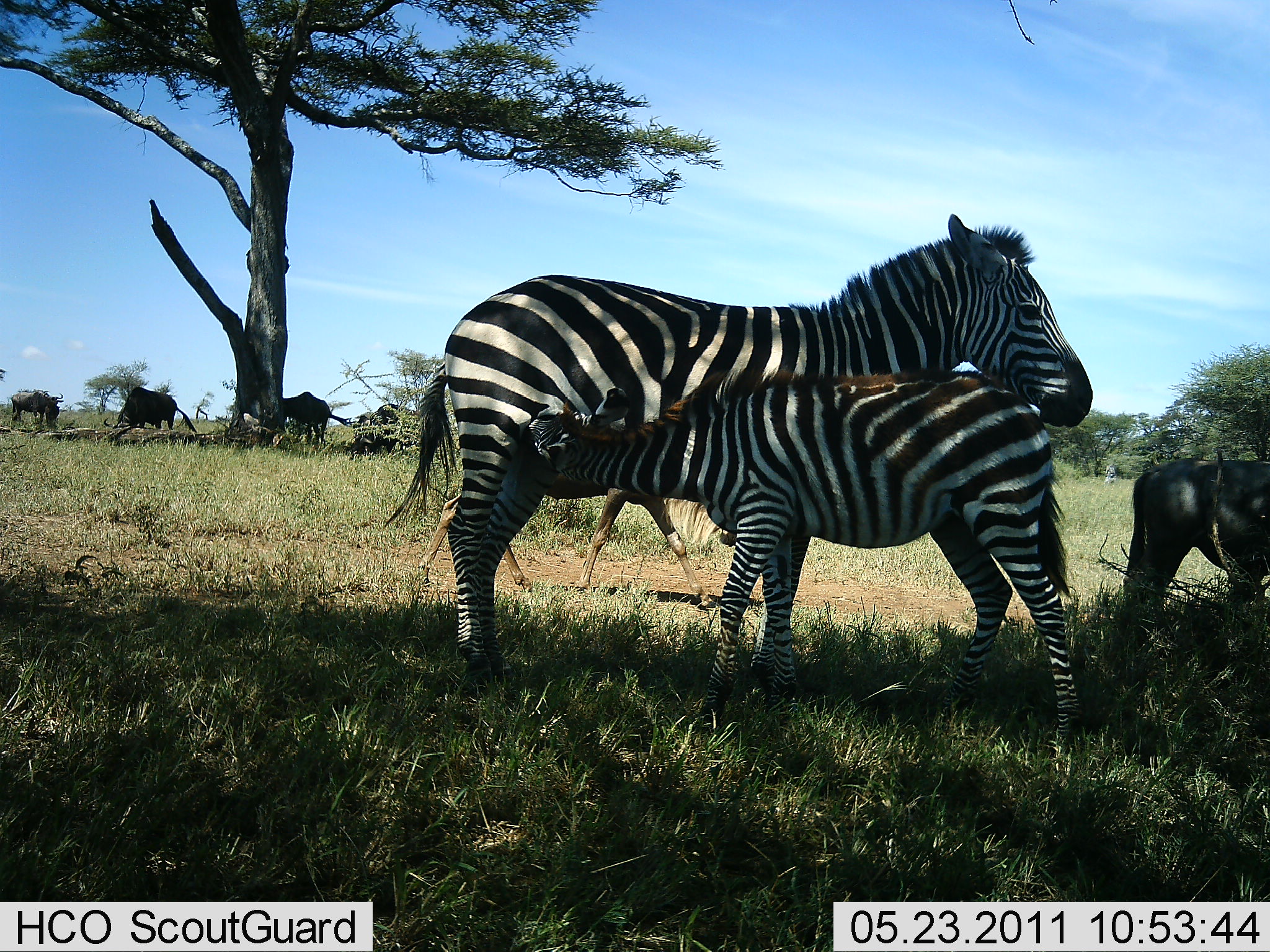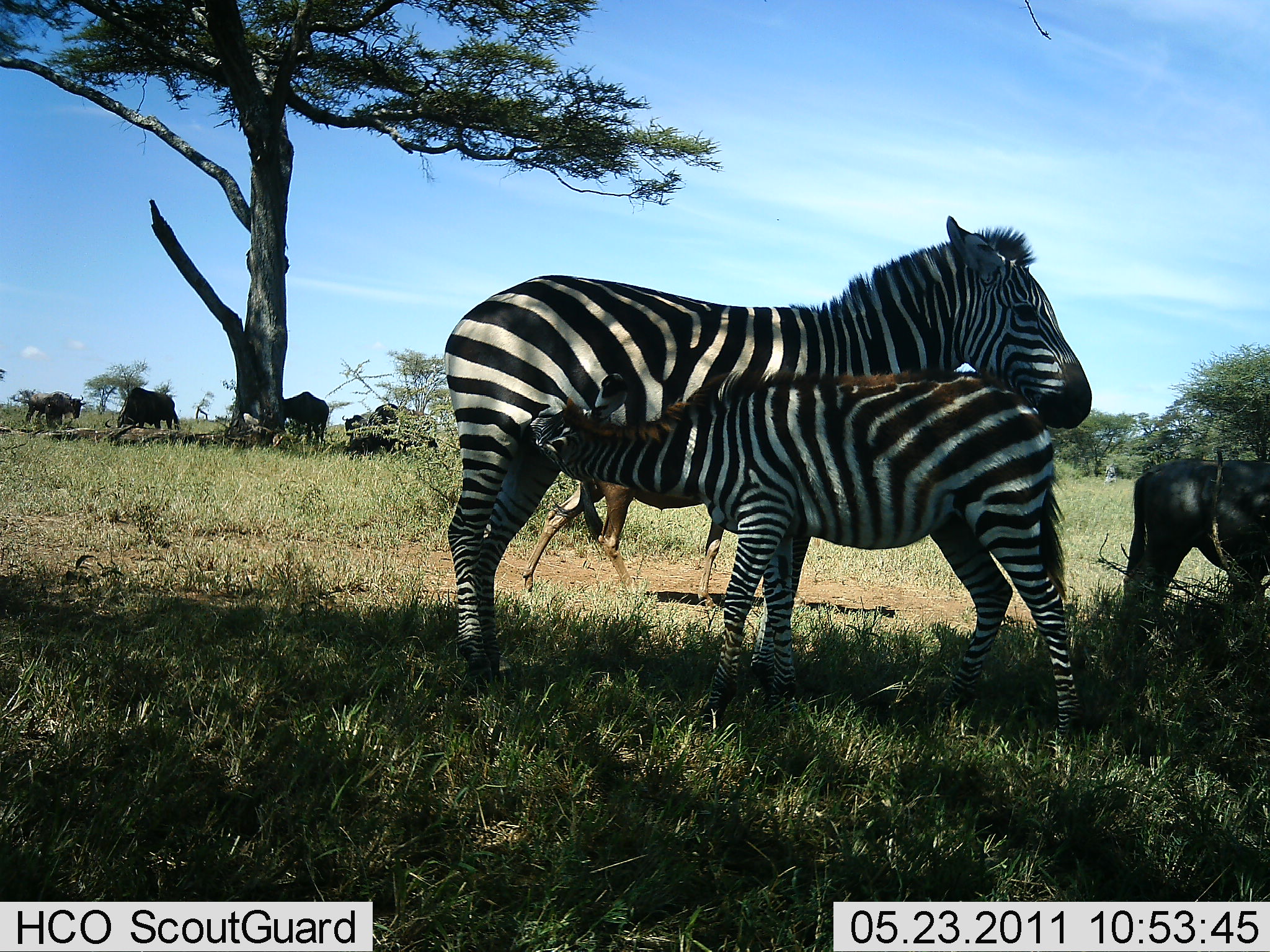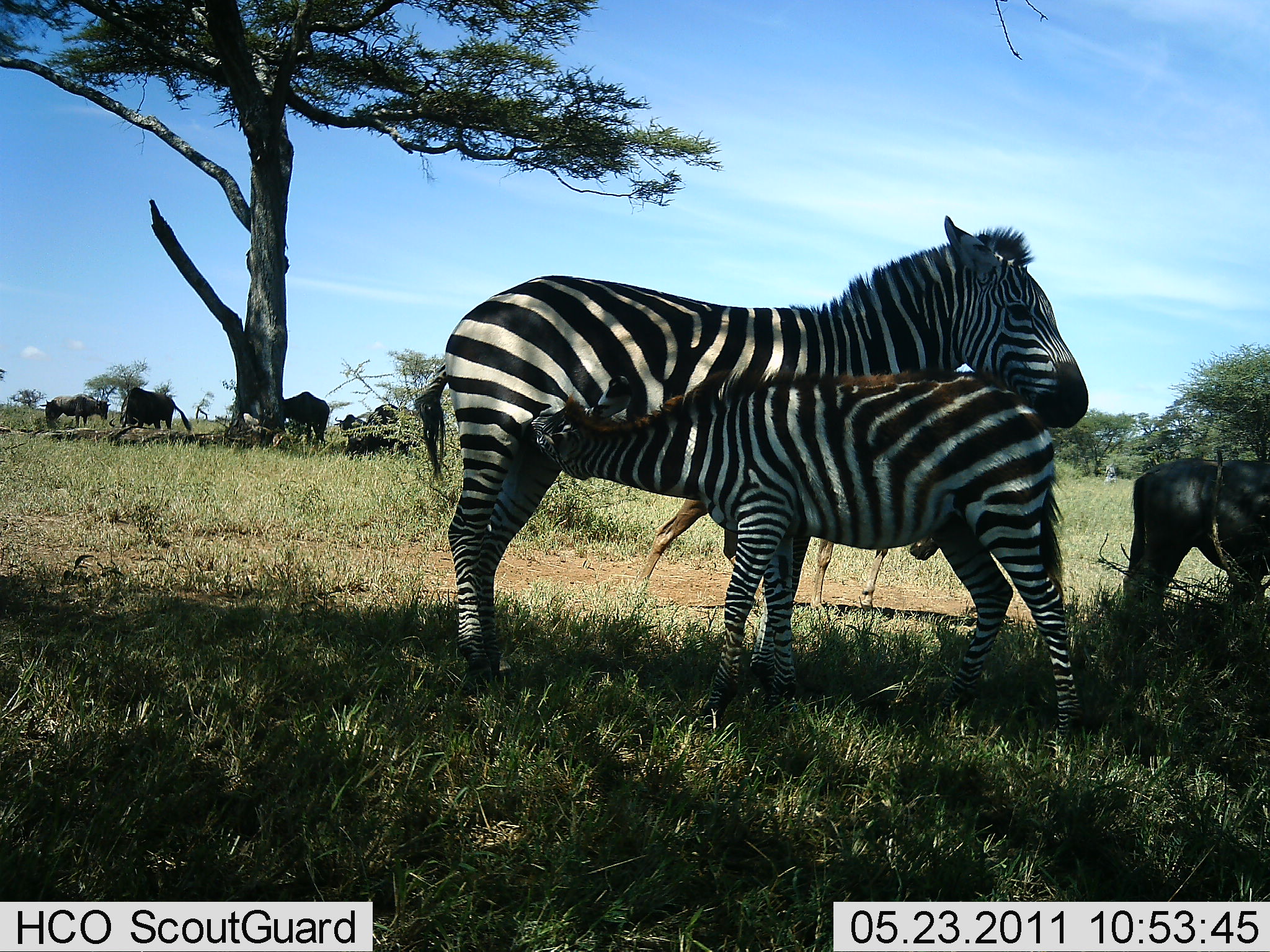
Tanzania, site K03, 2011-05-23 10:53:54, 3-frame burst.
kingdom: Animalia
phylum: Chordata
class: Mammalia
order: Artiodactyla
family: Bovidae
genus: Connochaetes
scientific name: Connochaetes taurinus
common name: blue wildebeest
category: wildebeest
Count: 5.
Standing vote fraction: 60%.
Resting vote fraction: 13%.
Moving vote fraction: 40%.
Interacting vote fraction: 0%.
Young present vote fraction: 7%.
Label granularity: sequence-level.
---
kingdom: Animalia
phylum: Chordata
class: Mammalia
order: Perissodactyla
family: Equidae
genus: Equus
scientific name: Equus quagga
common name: plains zebra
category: zebra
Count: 2.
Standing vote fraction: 67%.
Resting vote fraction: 6%.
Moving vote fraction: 0%.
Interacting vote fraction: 67%.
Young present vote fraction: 72%.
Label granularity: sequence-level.